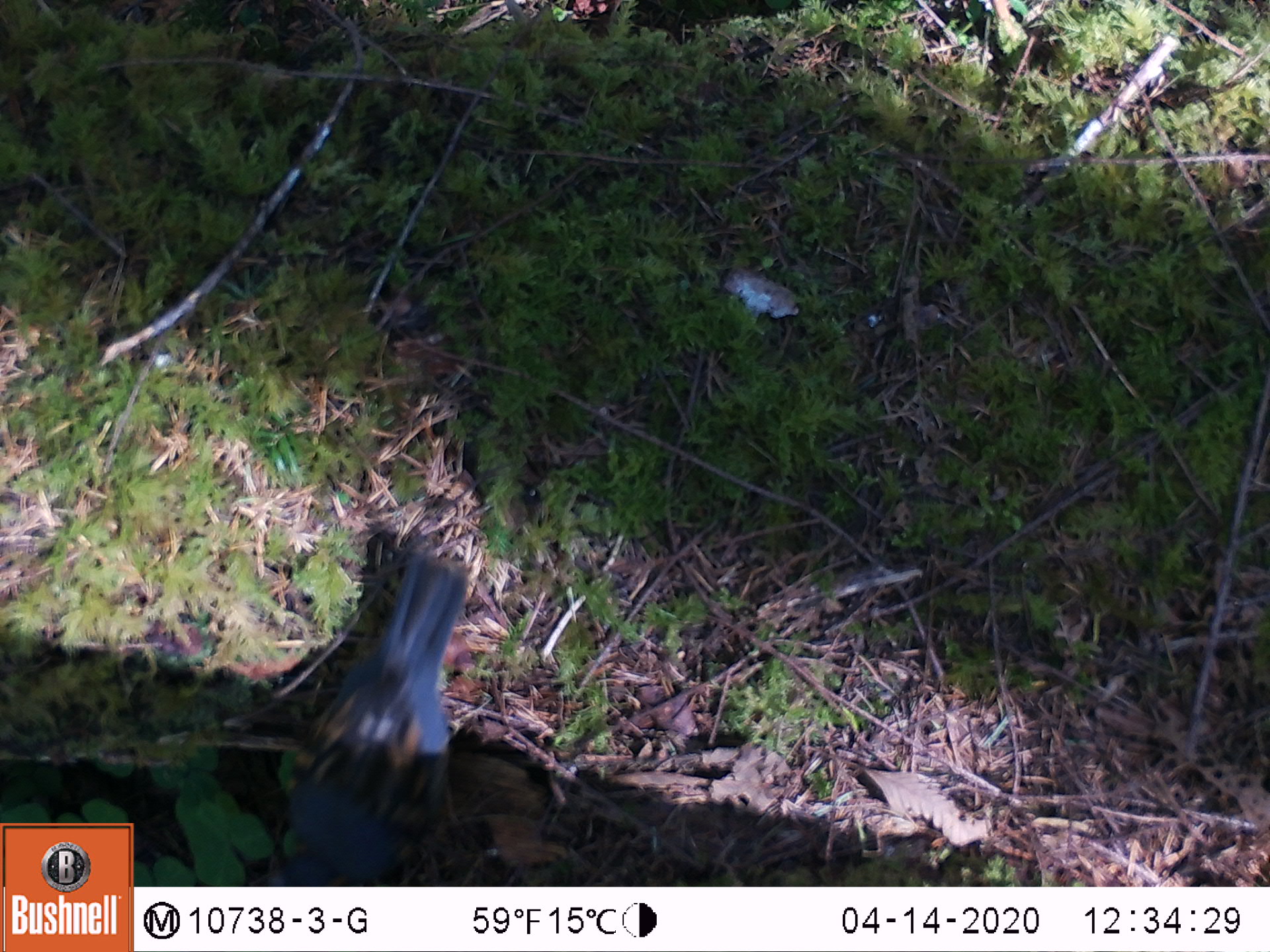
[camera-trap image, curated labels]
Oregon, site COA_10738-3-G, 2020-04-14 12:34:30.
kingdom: Animalia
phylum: Chordata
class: Aves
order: Passeriformes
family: Turdidae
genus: Ixoreus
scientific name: Ixoreus naevius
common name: varied thrush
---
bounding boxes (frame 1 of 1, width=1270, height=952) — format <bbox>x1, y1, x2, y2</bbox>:
varied thrush: <bbox>265, 546, 481, 879</bbox>